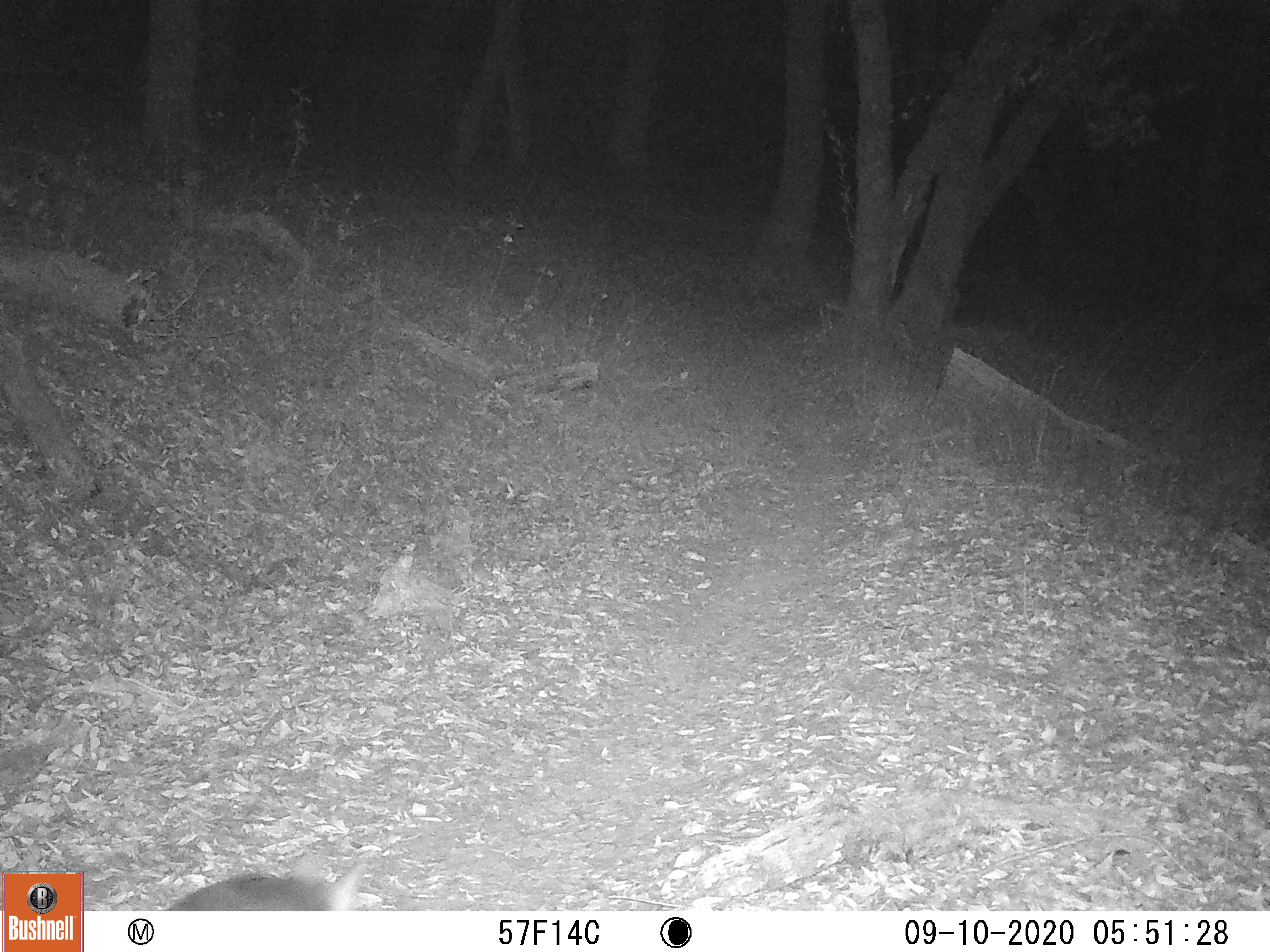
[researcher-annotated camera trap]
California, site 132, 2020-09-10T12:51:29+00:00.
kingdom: Animalia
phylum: Chordata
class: Mammalia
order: Carnivora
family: Canidae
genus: Urocyon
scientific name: Urocyon cinereoargenteus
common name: gray fox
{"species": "gray fox (Urocyon cinereoargenteus)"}